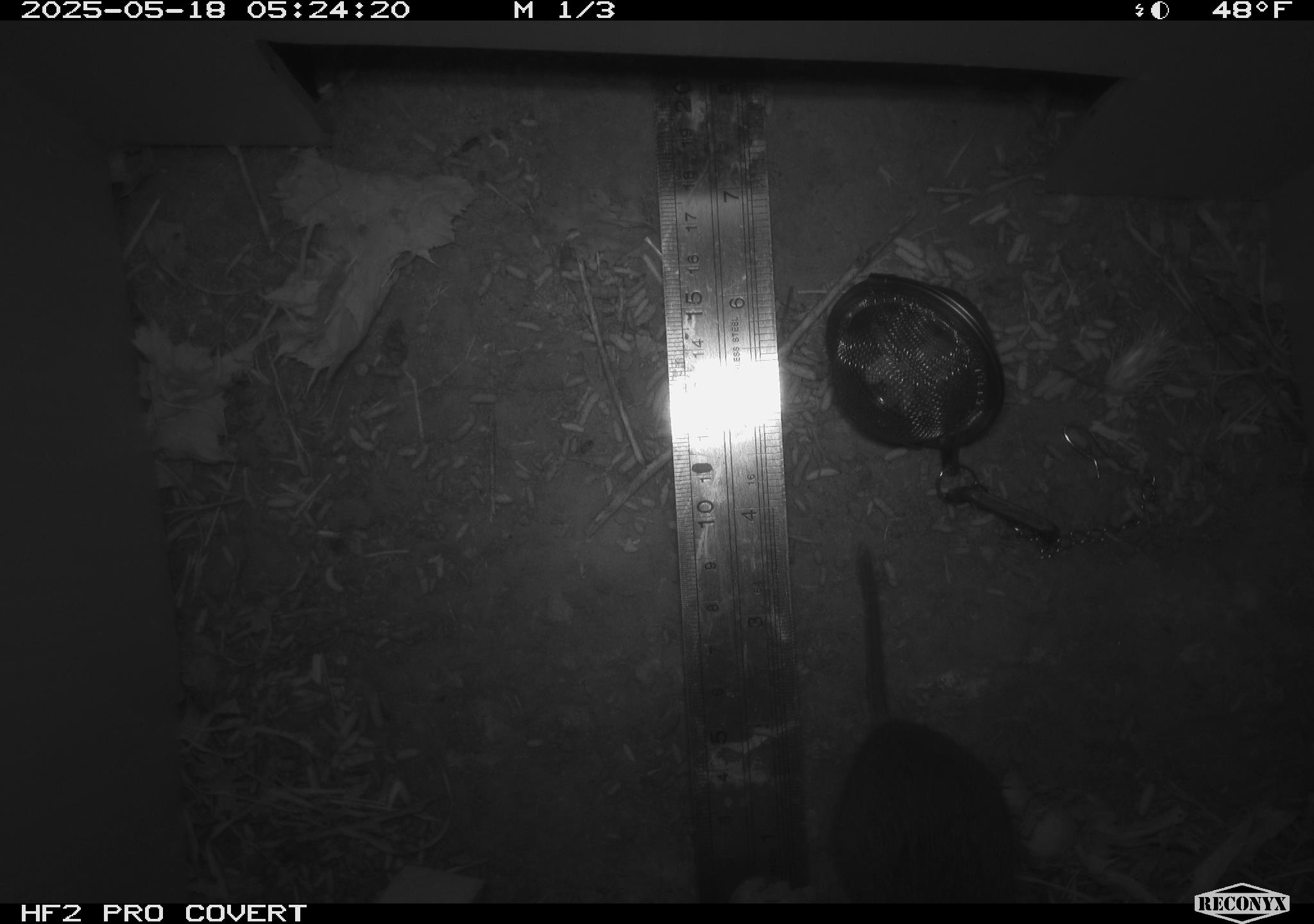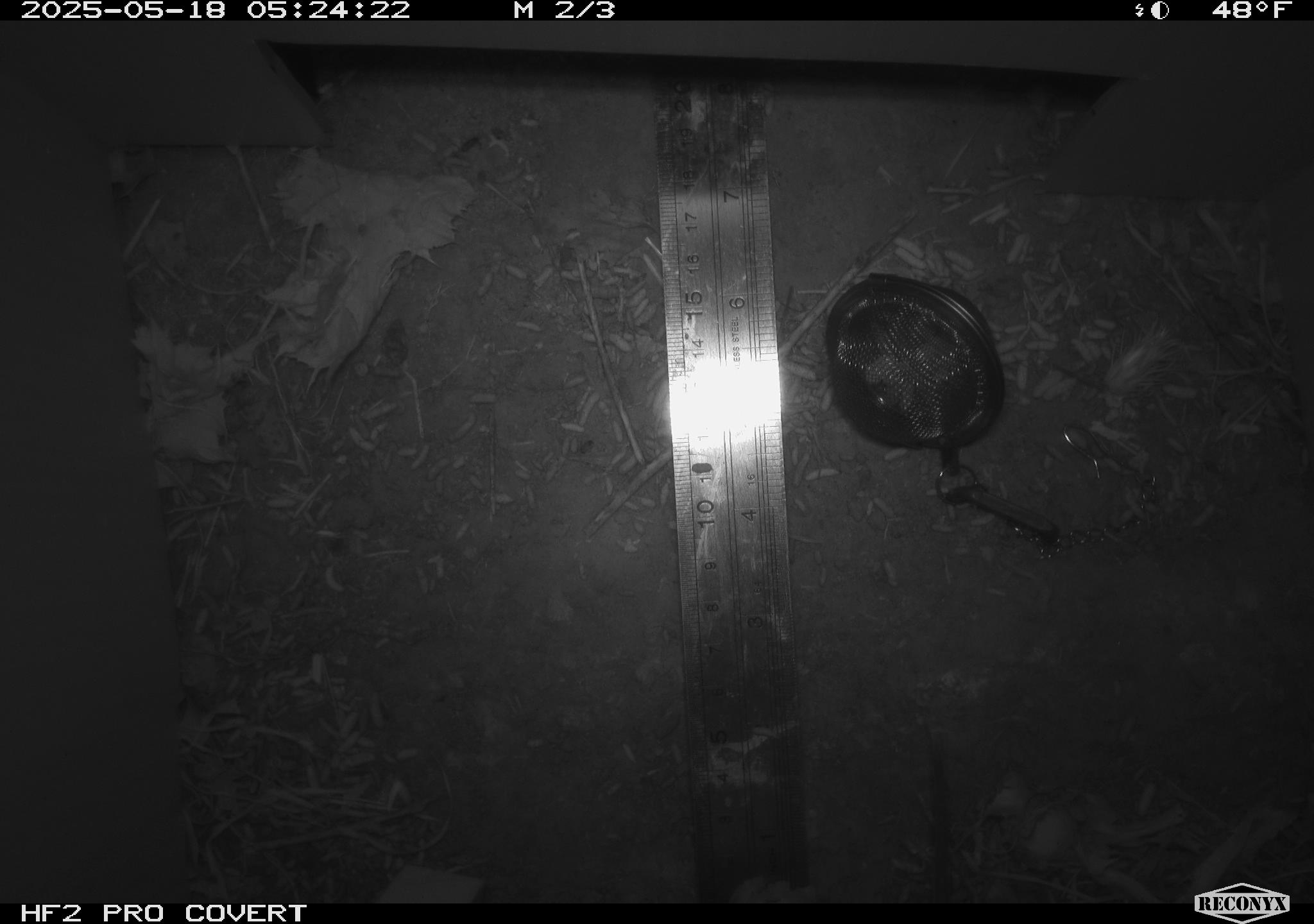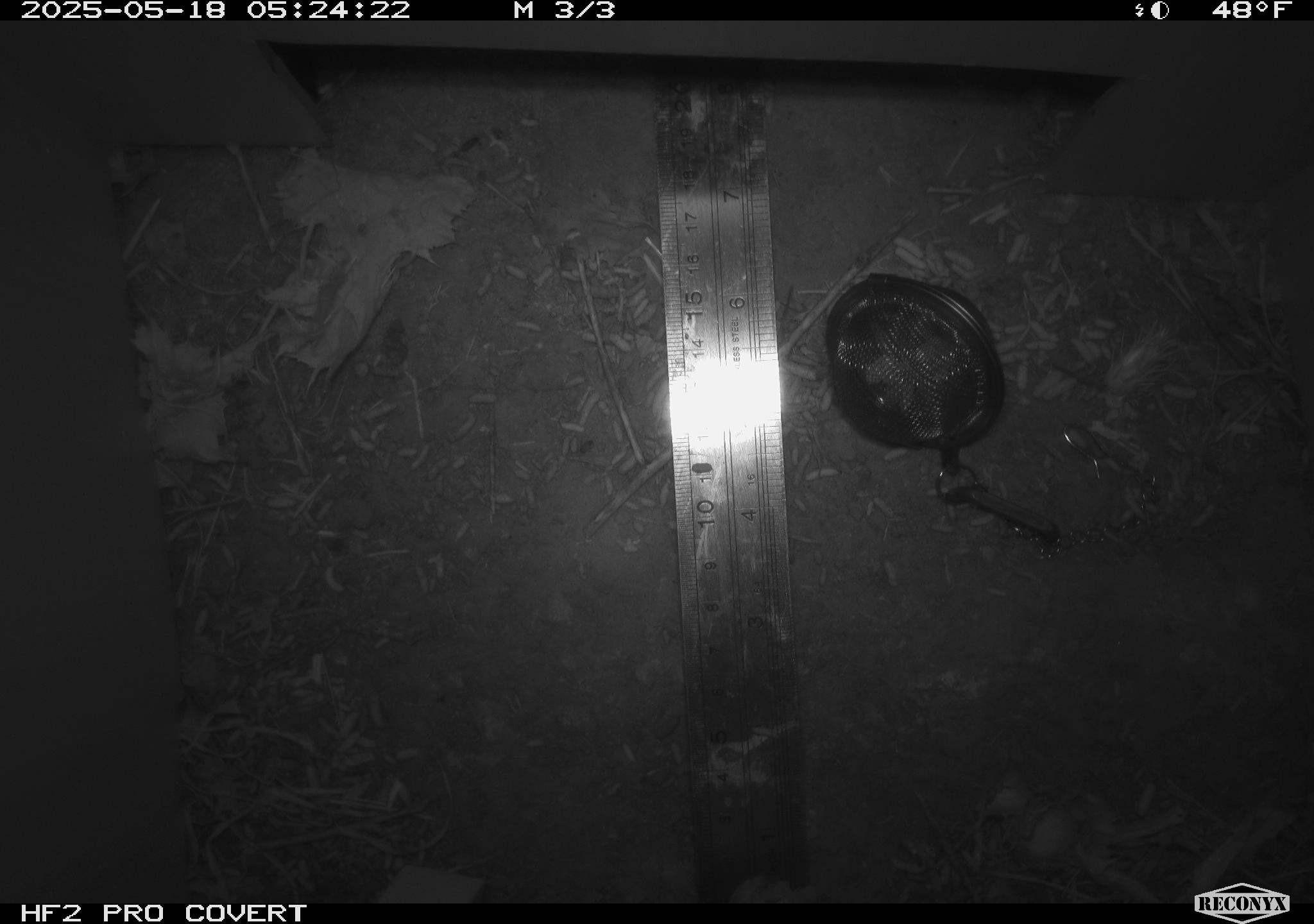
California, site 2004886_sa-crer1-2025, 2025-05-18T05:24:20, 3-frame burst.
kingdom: Animalia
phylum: Chordata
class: Mammalia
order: Rodentia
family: Cricetidae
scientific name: Arvicolinae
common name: voles, lemmings, and muskrats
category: arvicolinae subfamily